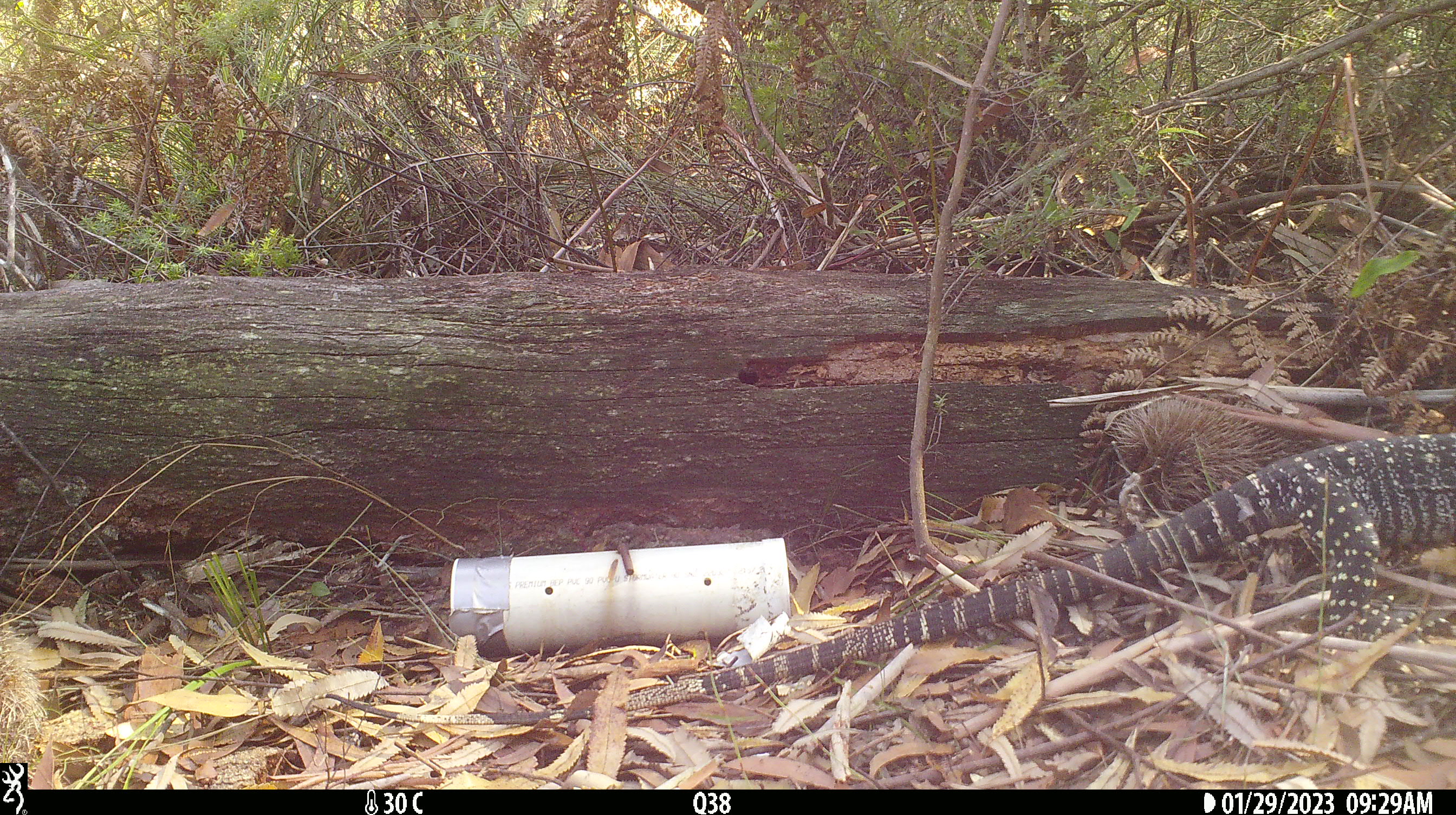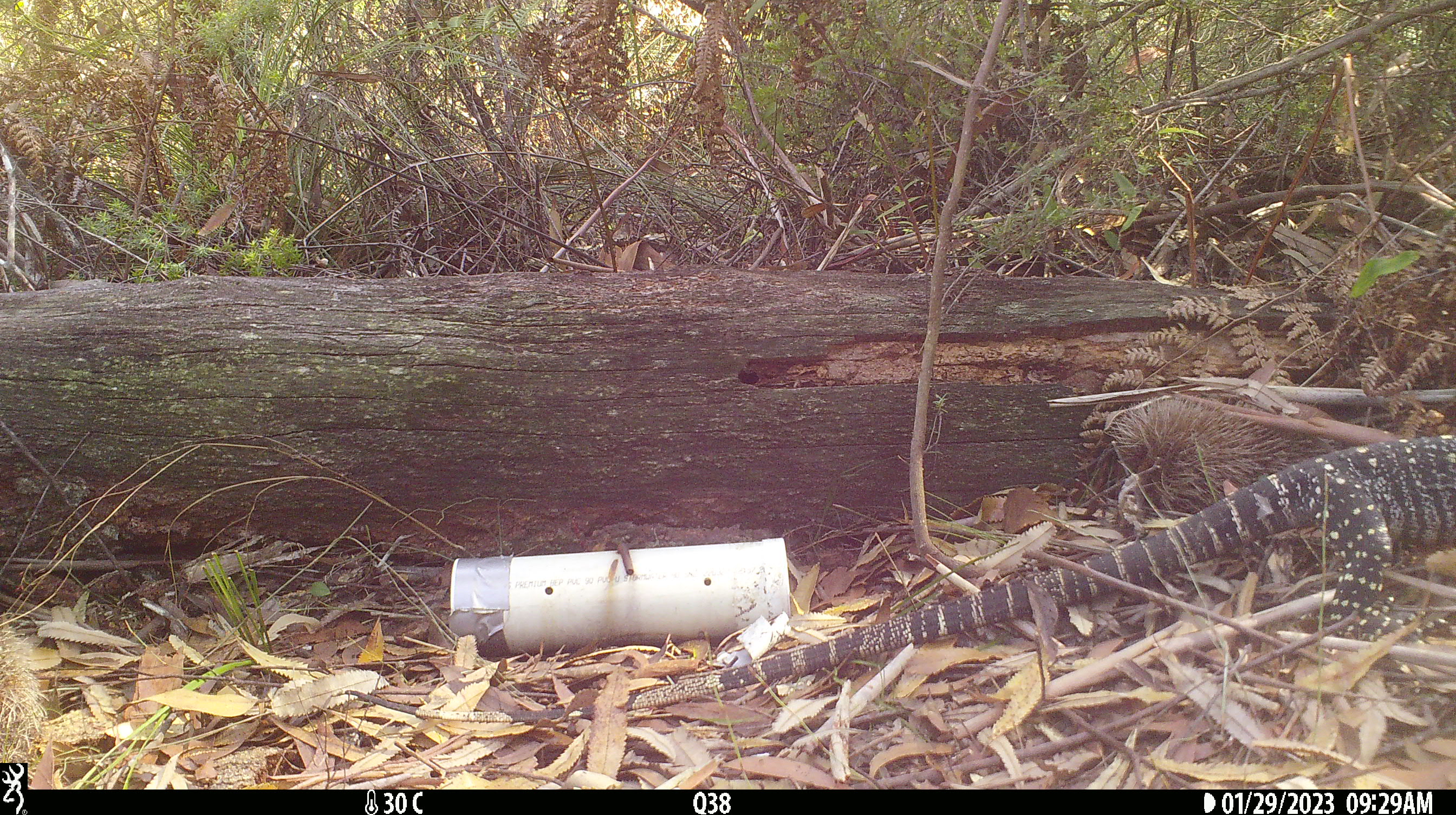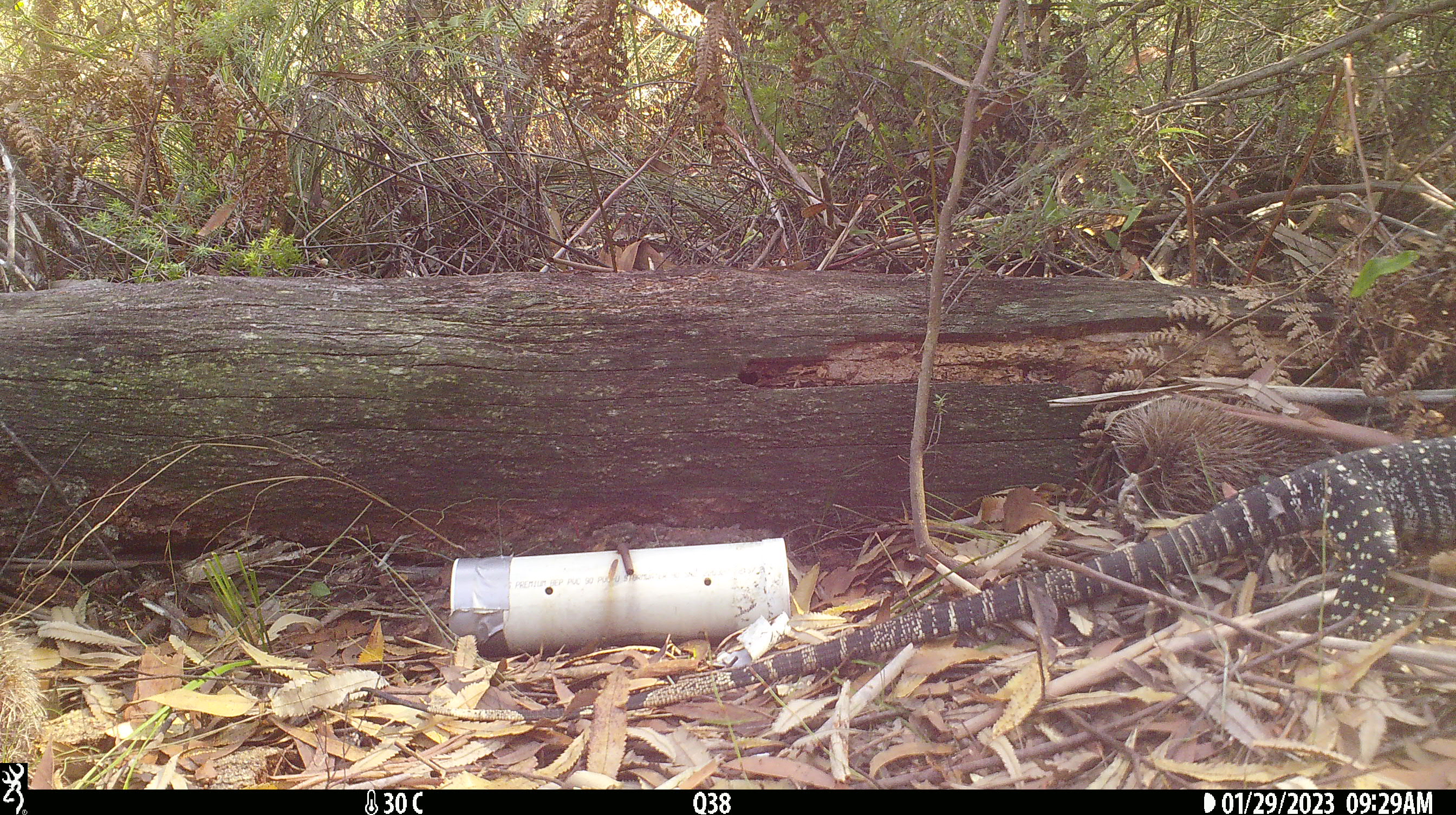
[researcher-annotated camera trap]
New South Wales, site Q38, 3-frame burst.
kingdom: Animalia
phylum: Chordata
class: Reptilia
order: Squamata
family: Varanidae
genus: Varanus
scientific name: Varanus varius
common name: lace monitor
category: goanna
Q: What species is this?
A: Goanna (lace monitor) (Varanus varius).